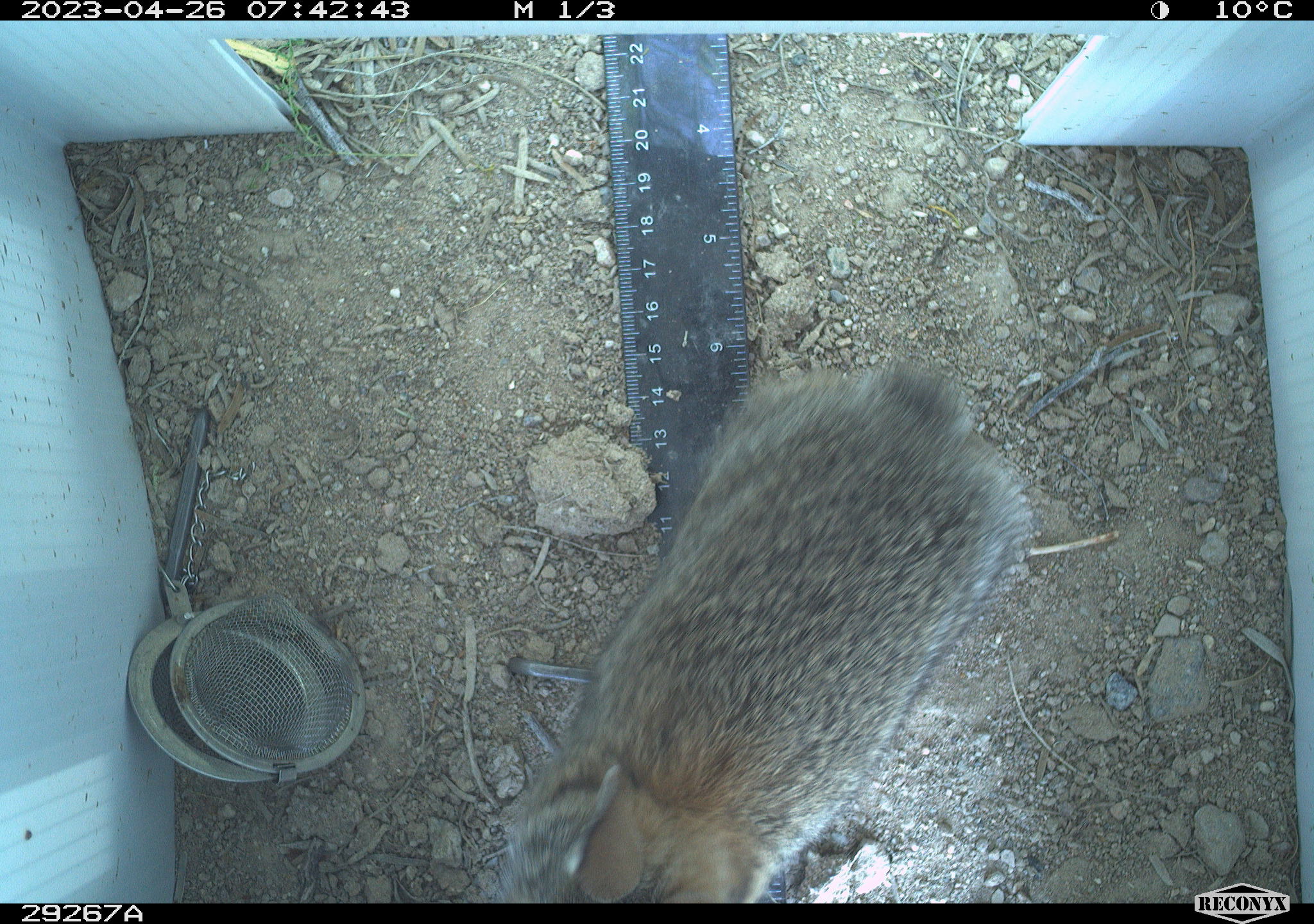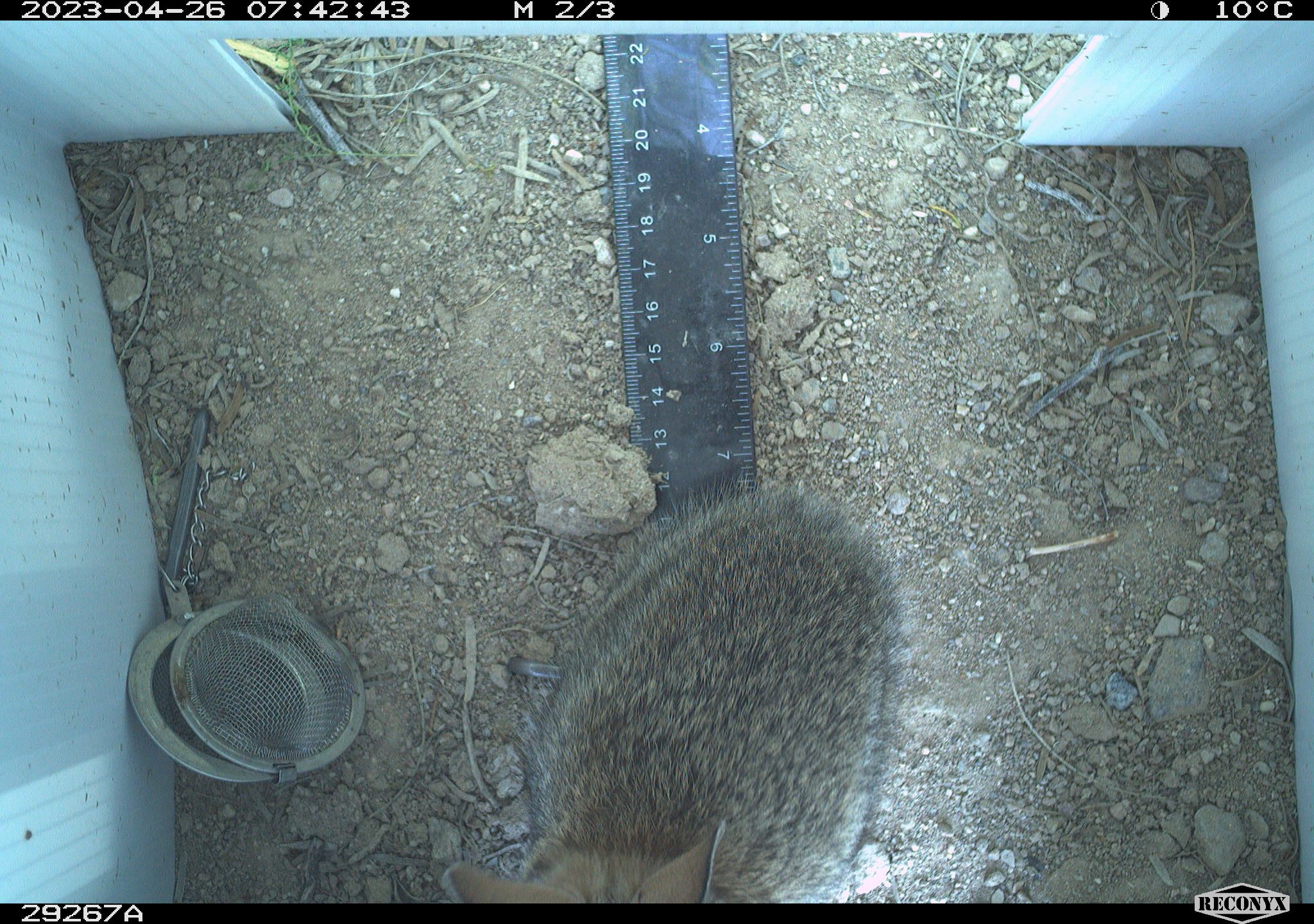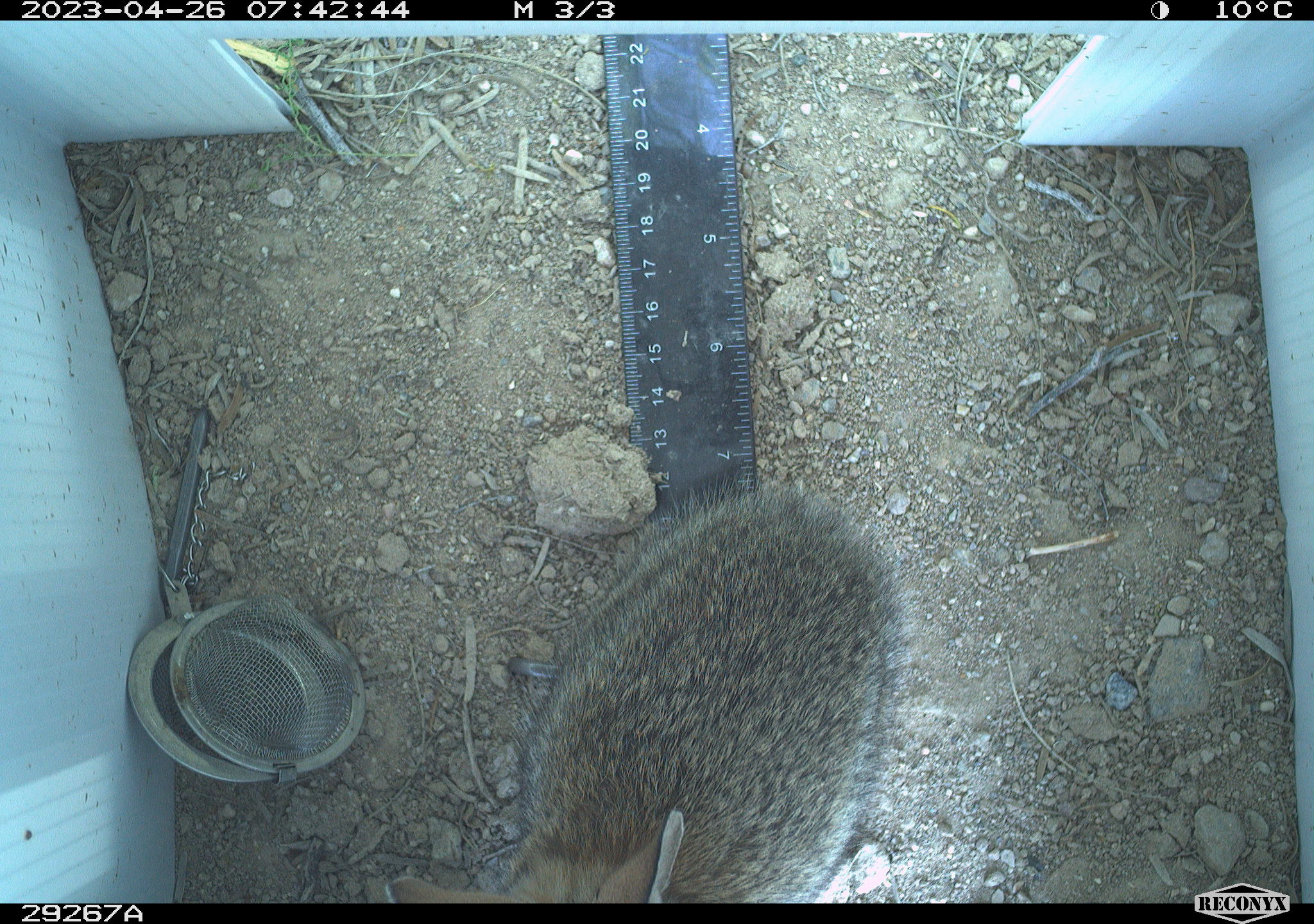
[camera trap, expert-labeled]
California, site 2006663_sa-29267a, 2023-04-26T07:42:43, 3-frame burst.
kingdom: Animalia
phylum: Chordata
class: Mammalia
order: Lagomorpha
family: Leporidae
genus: Sylvilagus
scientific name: Sylvilagus audubonii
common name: desert cottontail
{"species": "desert cottontail (Sylvilagus audubonii)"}